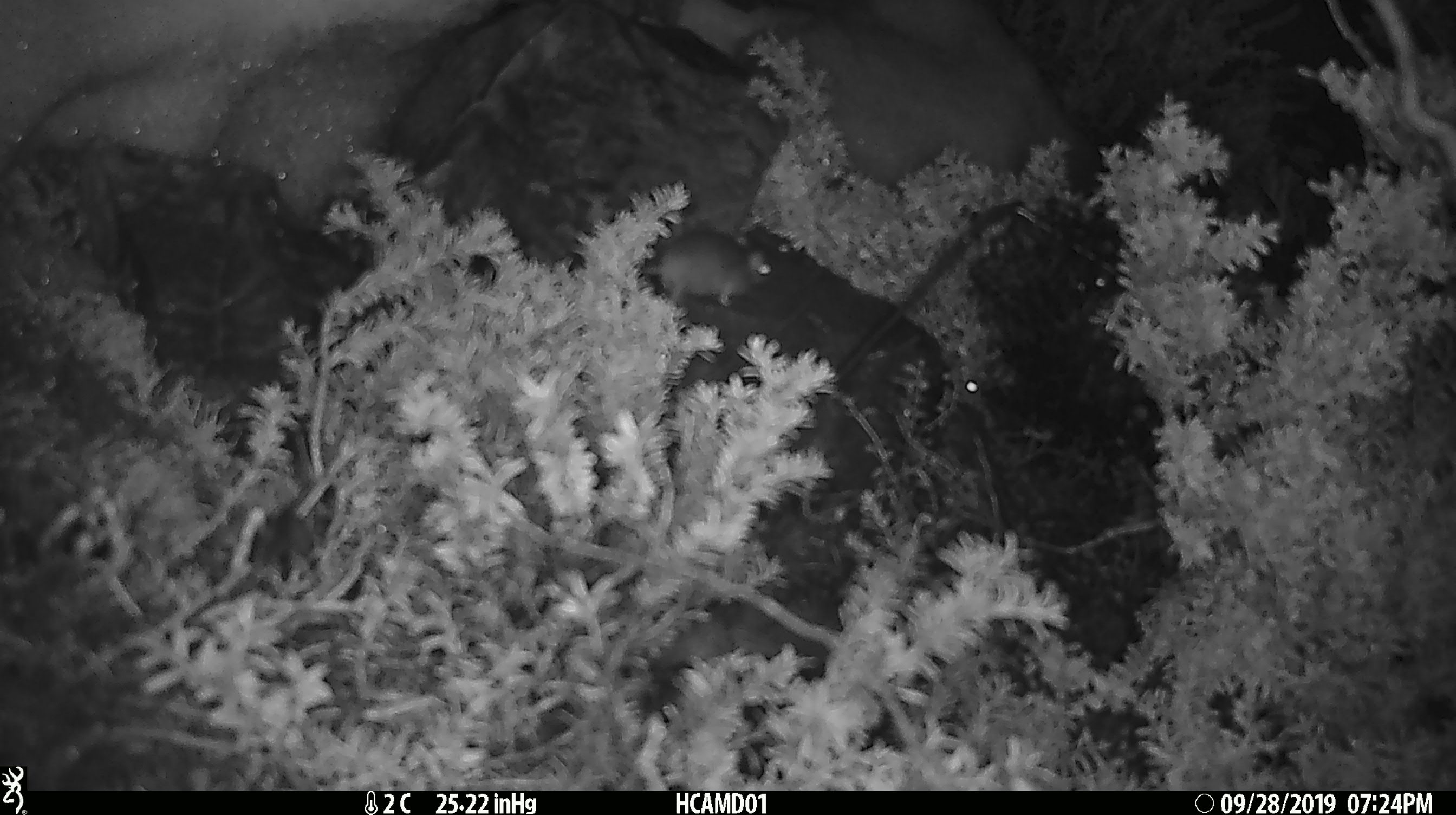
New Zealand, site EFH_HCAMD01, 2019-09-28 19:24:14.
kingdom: Animalia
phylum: Chordata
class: Mammalia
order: Rodentia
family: Muridae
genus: Mus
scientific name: Mus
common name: mouse